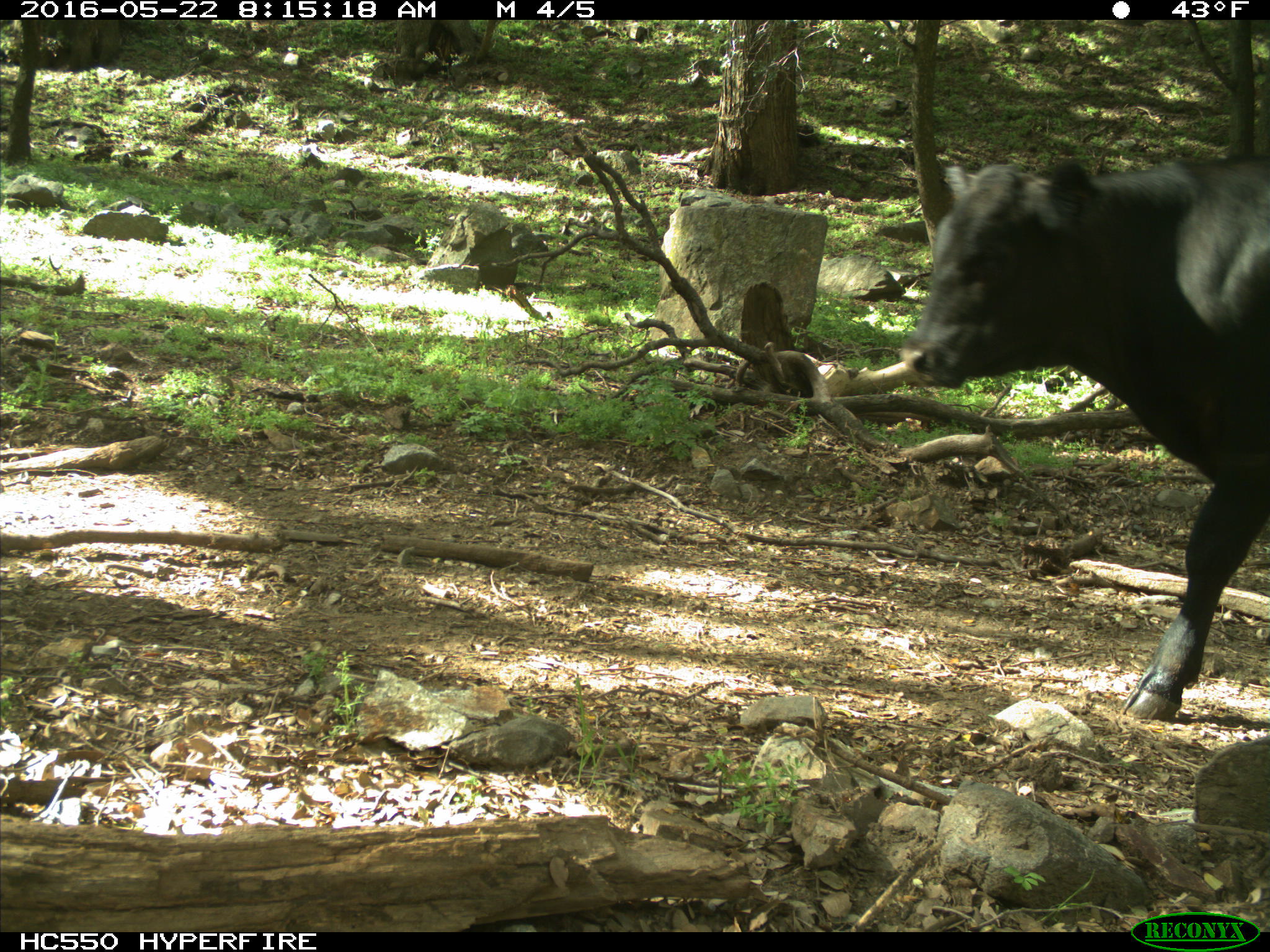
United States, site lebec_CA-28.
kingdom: Animalia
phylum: Chordata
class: Mammalia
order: Artiodactyla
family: Bovidae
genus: Bos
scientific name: Bos taurus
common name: domestic cow